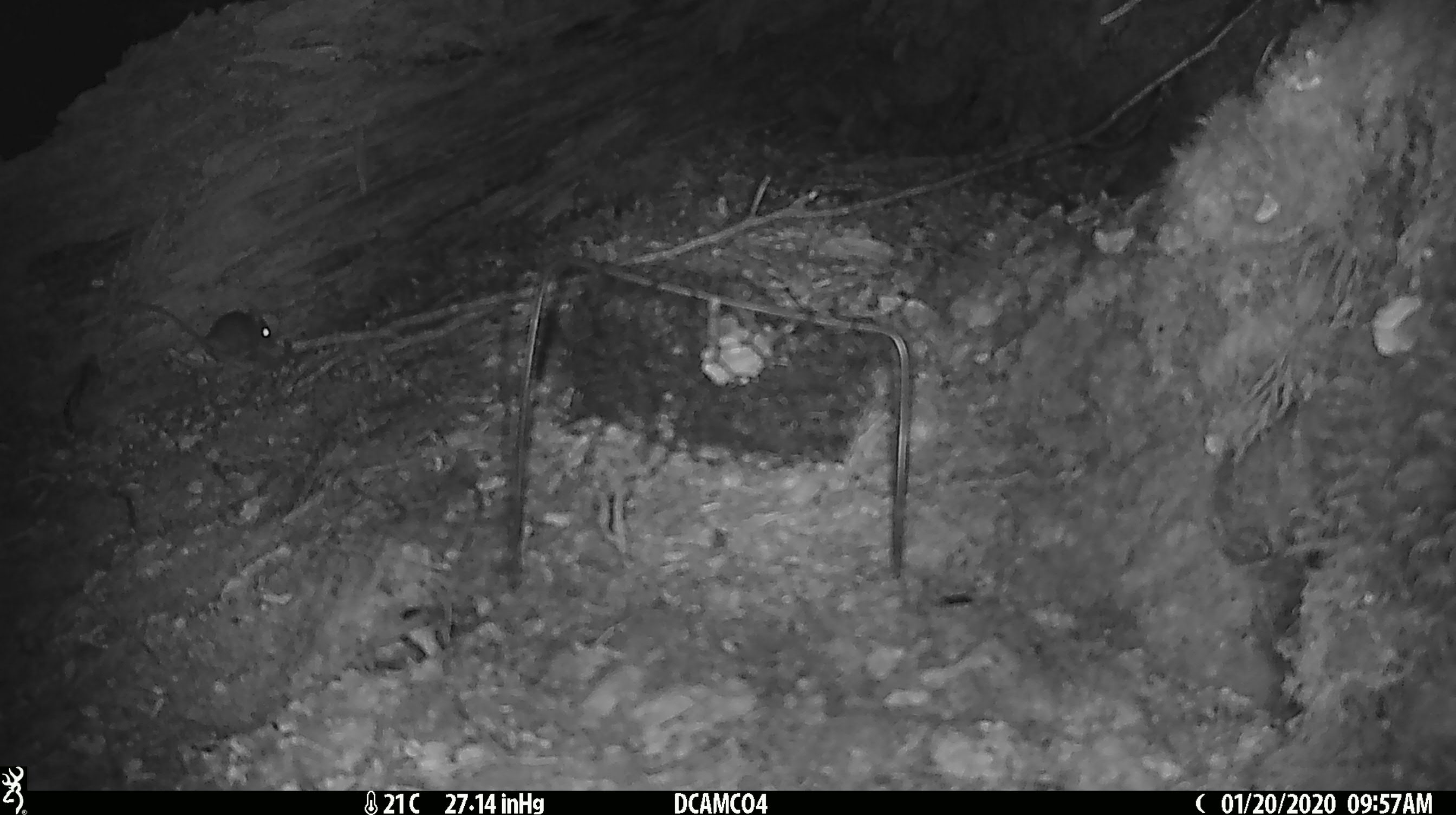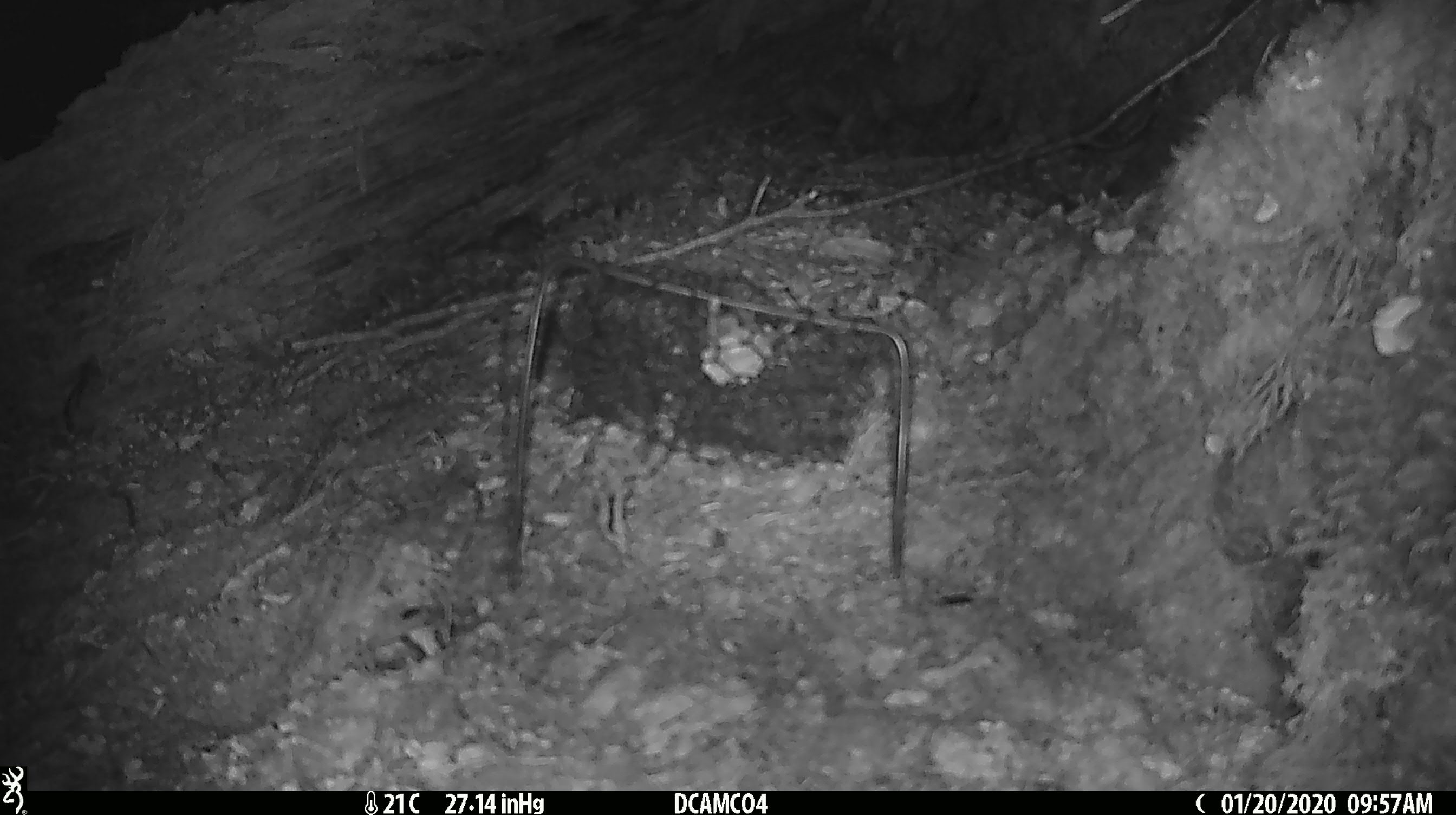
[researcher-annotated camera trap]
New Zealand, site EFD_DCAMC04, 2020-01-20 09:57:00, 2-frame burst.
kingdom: Animalia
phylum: Chordata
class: Mammalia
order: Rodentia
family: Muridae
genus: Mus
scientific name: Mus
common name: mouse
Mouse (Mus).